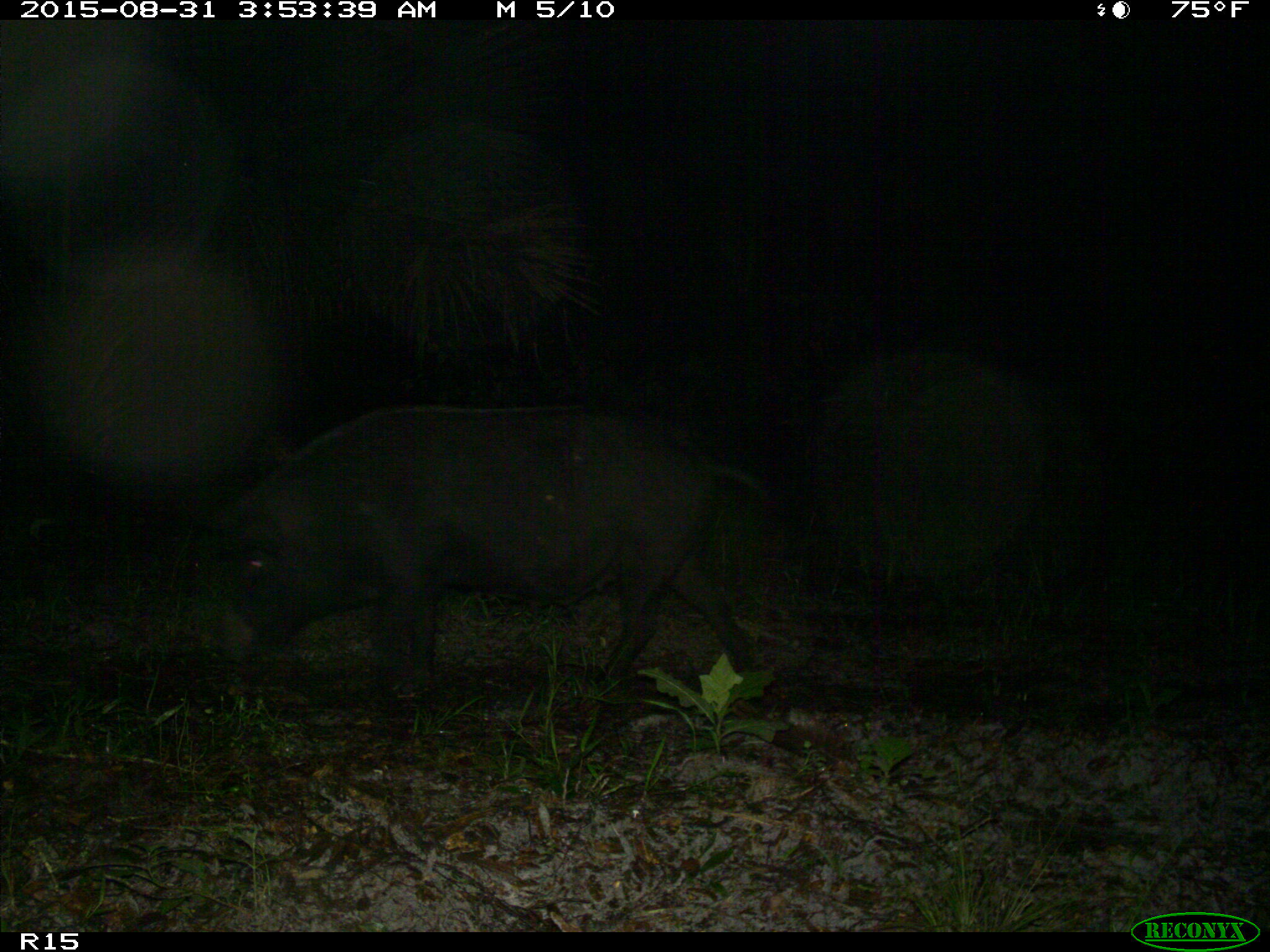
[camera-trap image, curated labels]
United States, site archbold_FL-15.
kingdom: Animalia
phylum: Chordata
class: Mammalia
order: Artiodactyla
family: Suidae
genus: Sus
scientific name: Sus scrofa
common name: wild boar